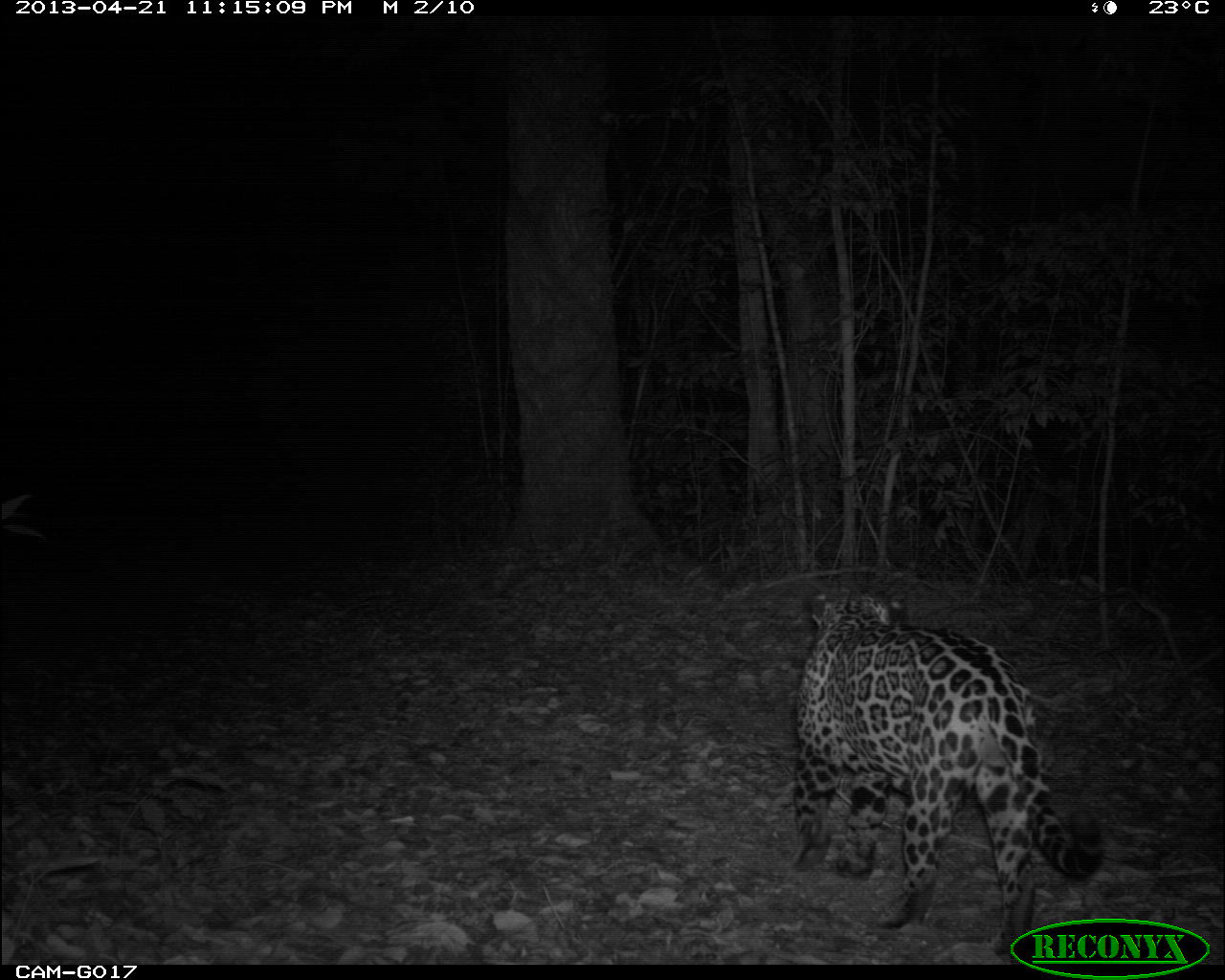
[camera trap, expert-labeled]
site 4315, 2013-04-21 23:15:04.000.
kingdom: Animalia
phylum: Chordata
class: Mammalia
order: Carnivora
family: Felidae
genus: Panthera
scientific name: Panthera onca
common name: jaguar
Panthera onca (jaguar), count 1, sex male.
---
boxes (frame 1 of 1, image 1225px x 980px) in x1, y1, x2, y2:
panthera onca: 790, 584, 1108, 957